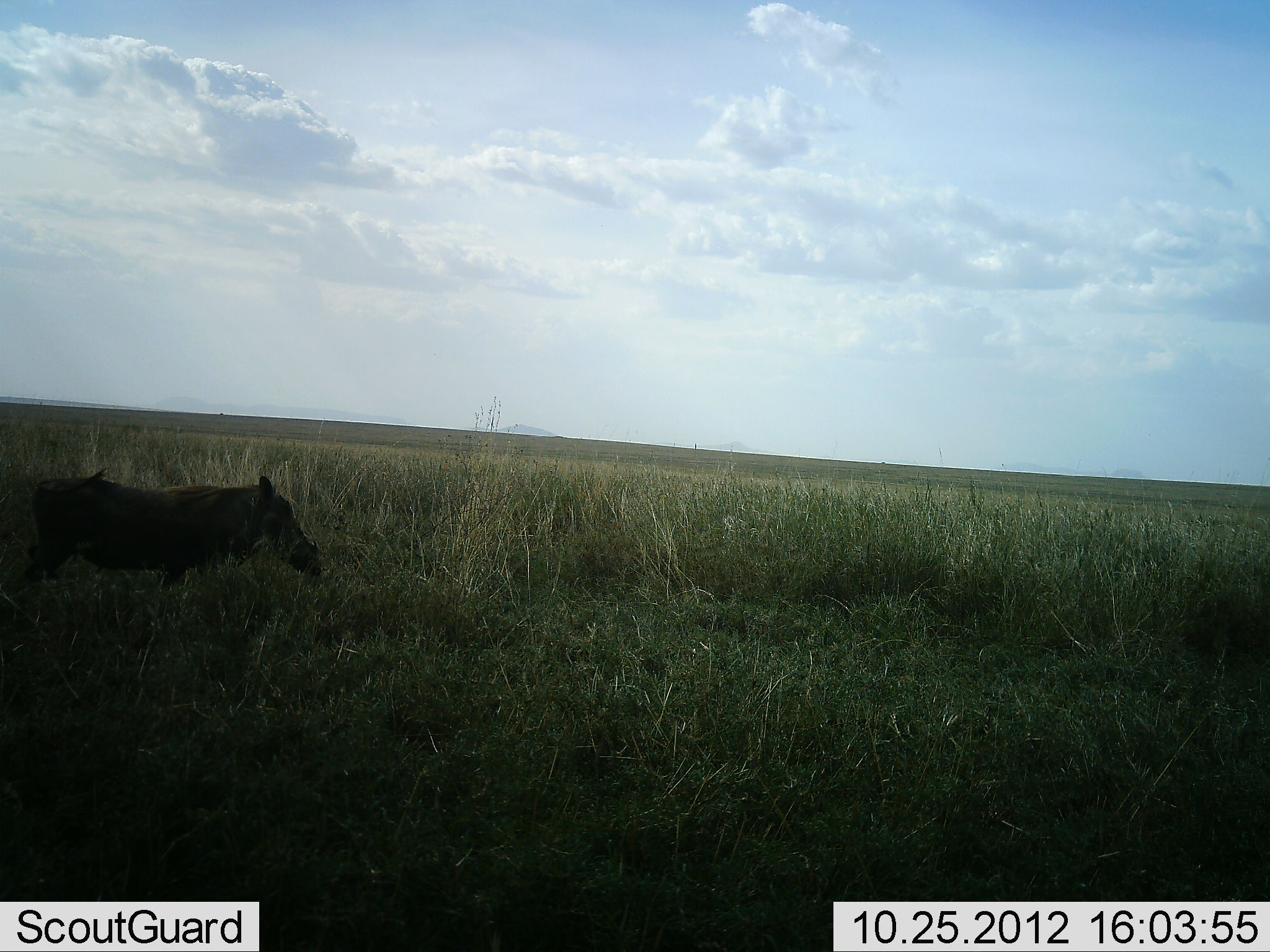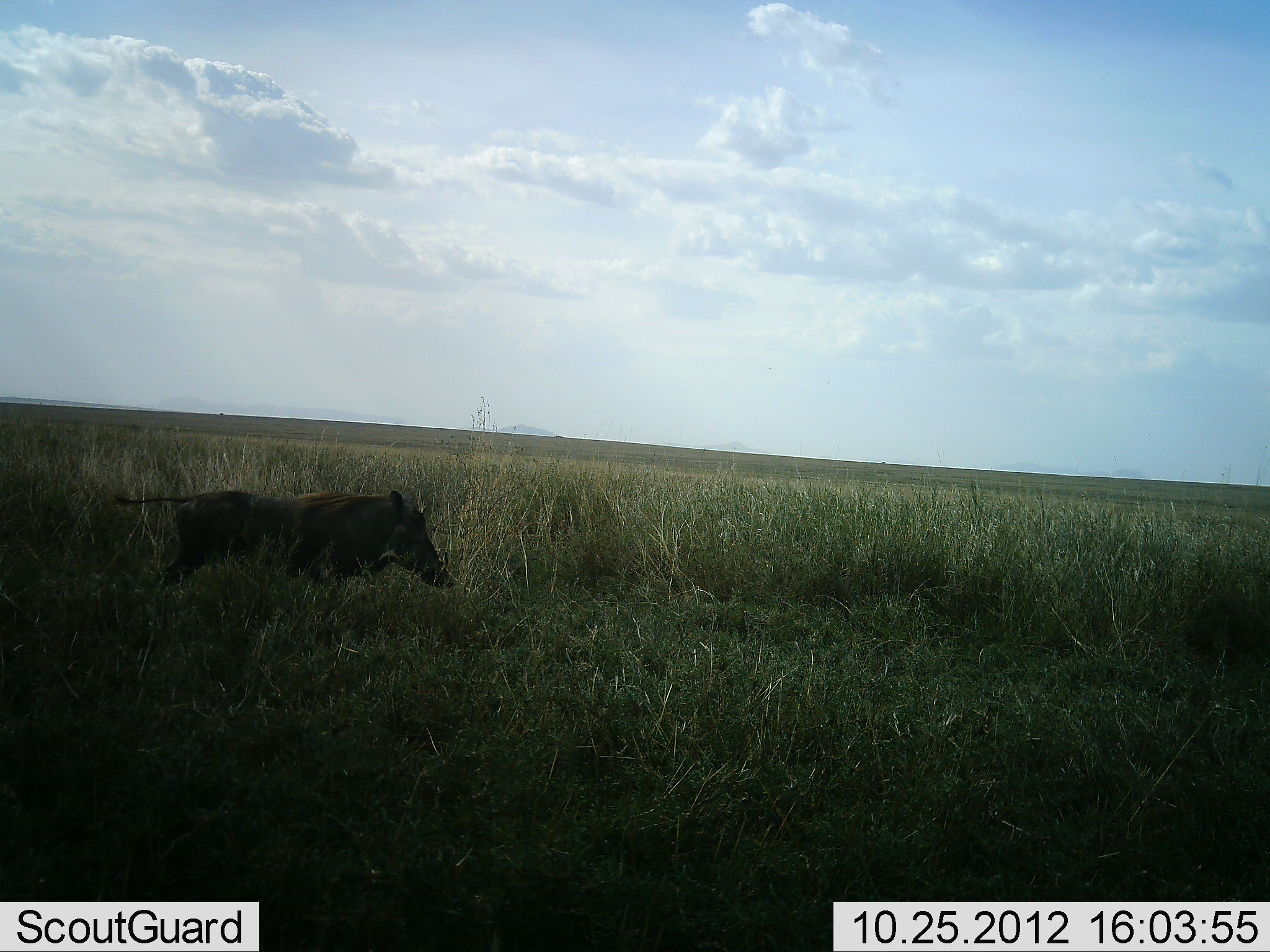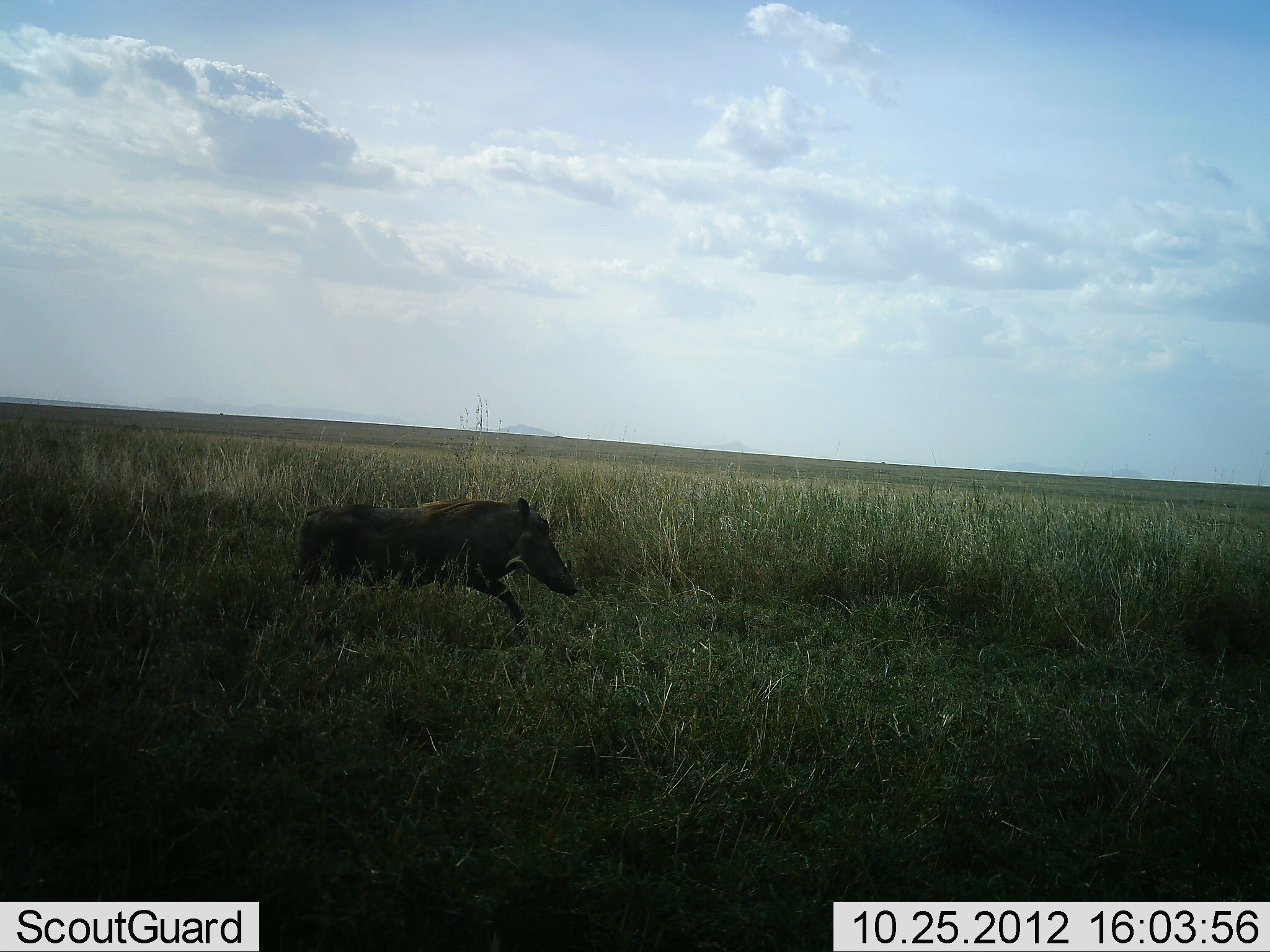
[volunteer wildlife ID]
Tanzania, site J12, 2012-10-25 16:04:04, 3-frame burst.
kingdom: Animalia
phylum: Chordata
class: Mammalia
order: Artiodactyla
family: Suidae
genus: Phacochoerus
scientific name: Phacochoerus africanus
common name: warthog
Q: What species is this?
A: Warthog (Phacochoerus africanus).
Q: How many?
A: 1.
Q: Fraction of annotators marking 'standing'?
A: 10%.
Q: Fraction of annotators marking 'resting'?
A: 0%.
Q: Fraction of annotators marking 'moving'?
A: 90%.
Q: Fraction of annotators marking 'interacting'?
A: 0%.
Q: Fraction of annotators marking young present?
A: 0%.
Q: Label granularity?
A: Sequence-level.